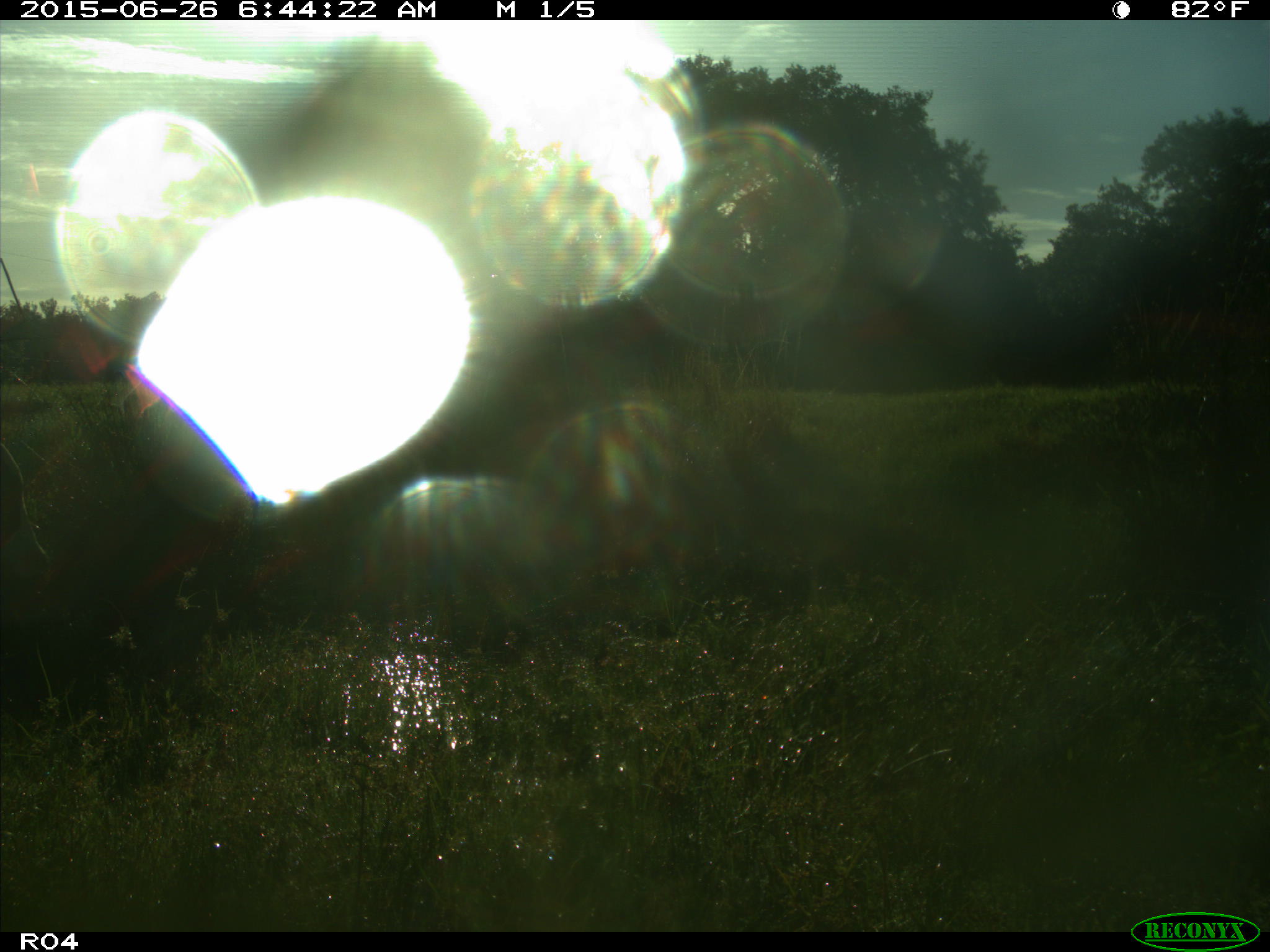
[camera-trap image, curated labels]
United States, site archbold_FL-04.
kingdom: Animalia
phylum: Chordata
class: Mammalia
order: Artiodactyla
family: Bovidae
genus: Bos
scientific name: Bos taurus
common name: domestic cow